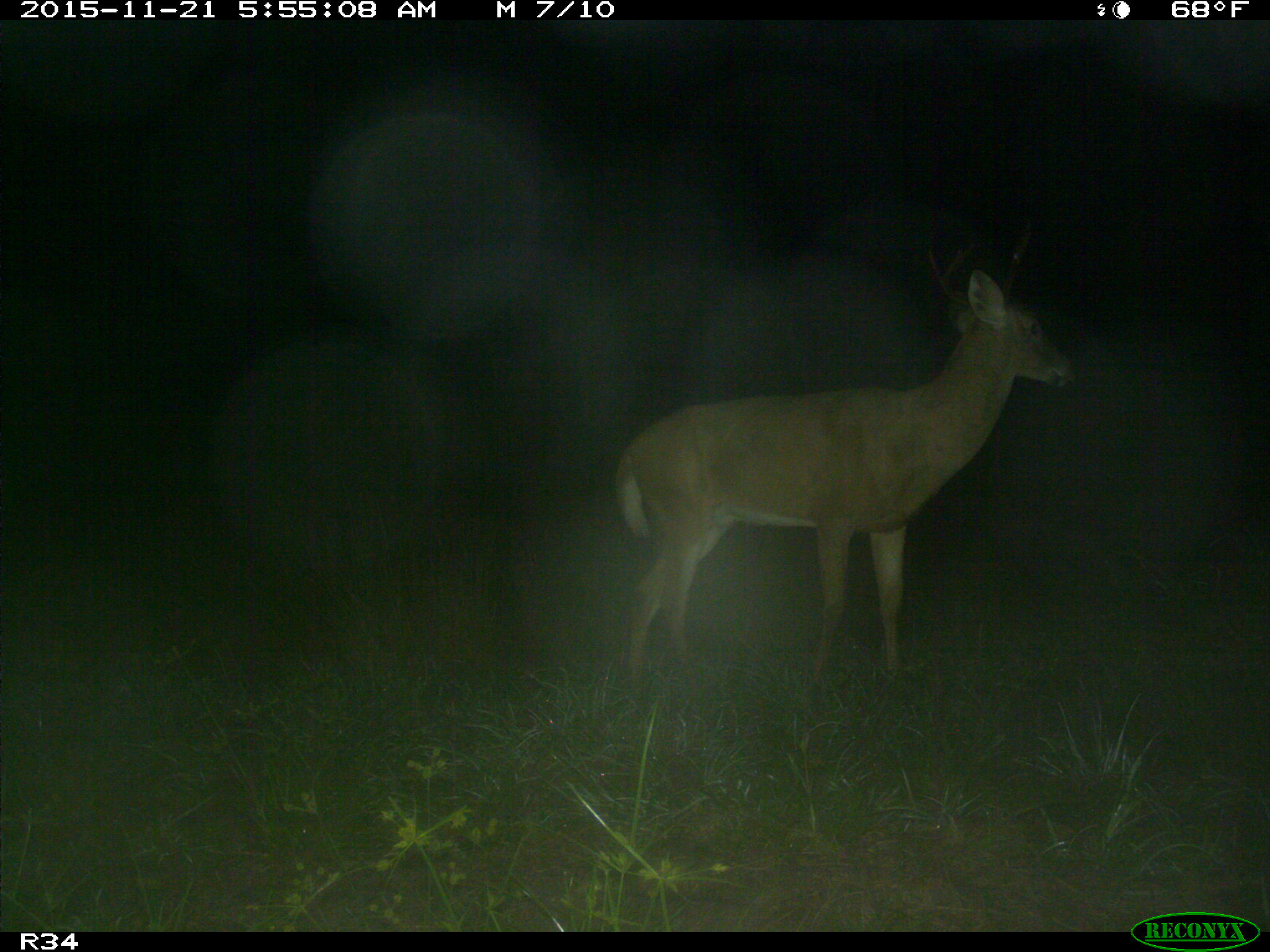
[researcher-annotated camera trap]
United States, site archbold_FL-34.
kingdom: Animalia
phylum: Chordata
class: Mammalia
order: Artiodactyla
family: Cervidae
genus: Odocoileus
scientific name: Odocoileus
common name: deer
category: unidentified deer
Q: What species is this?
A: Unidentified deer (deer) (Odocoileus).